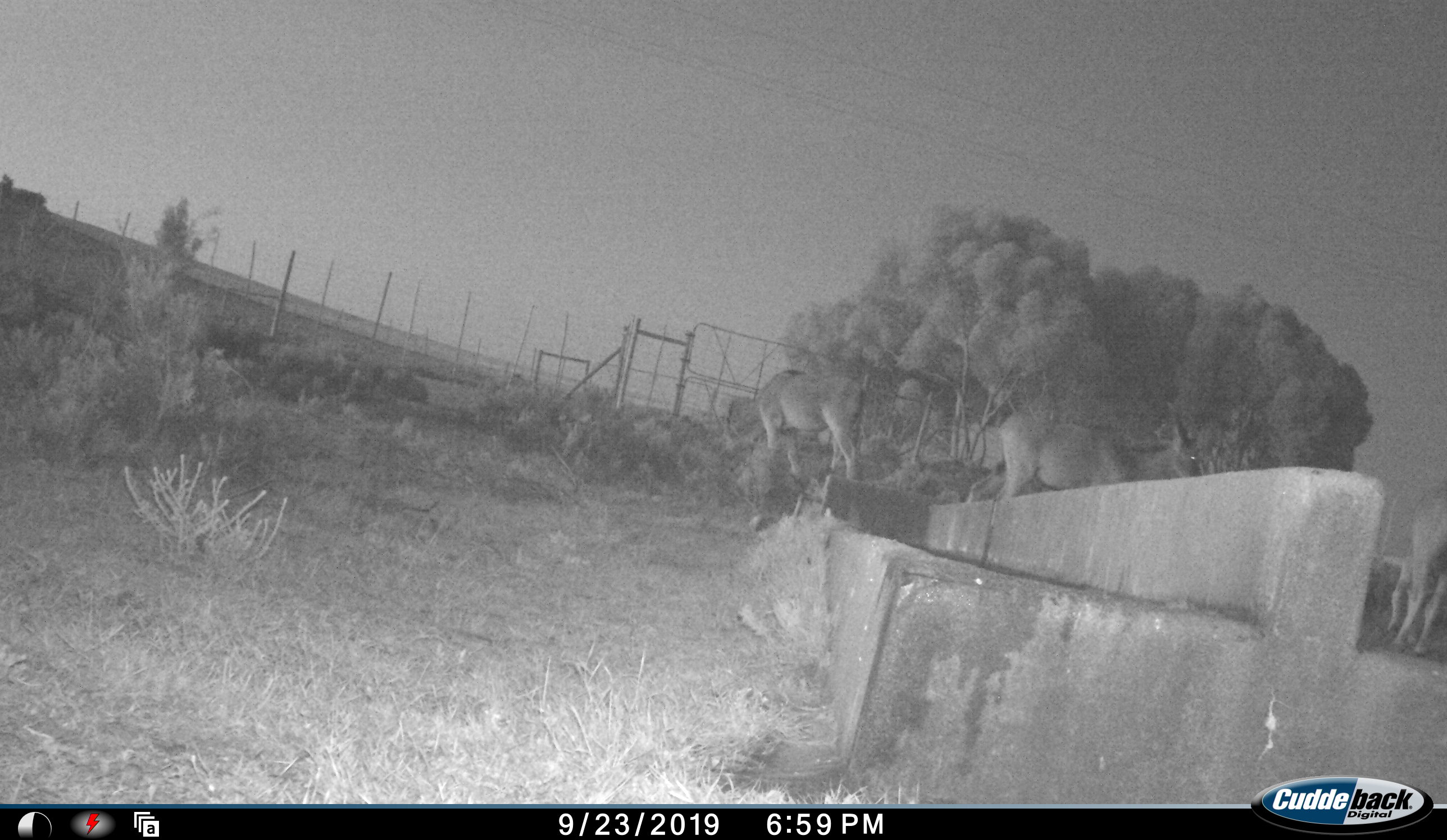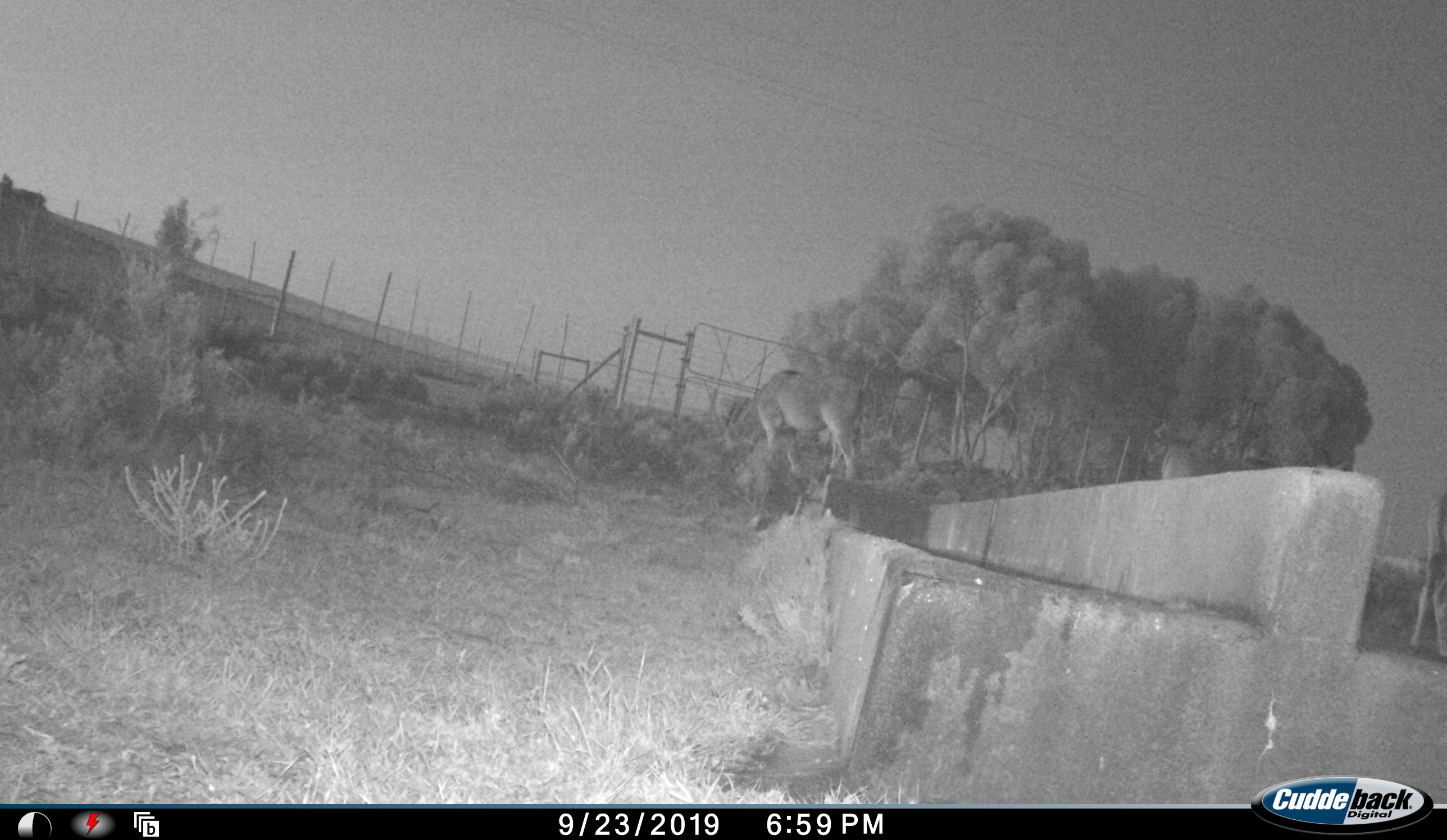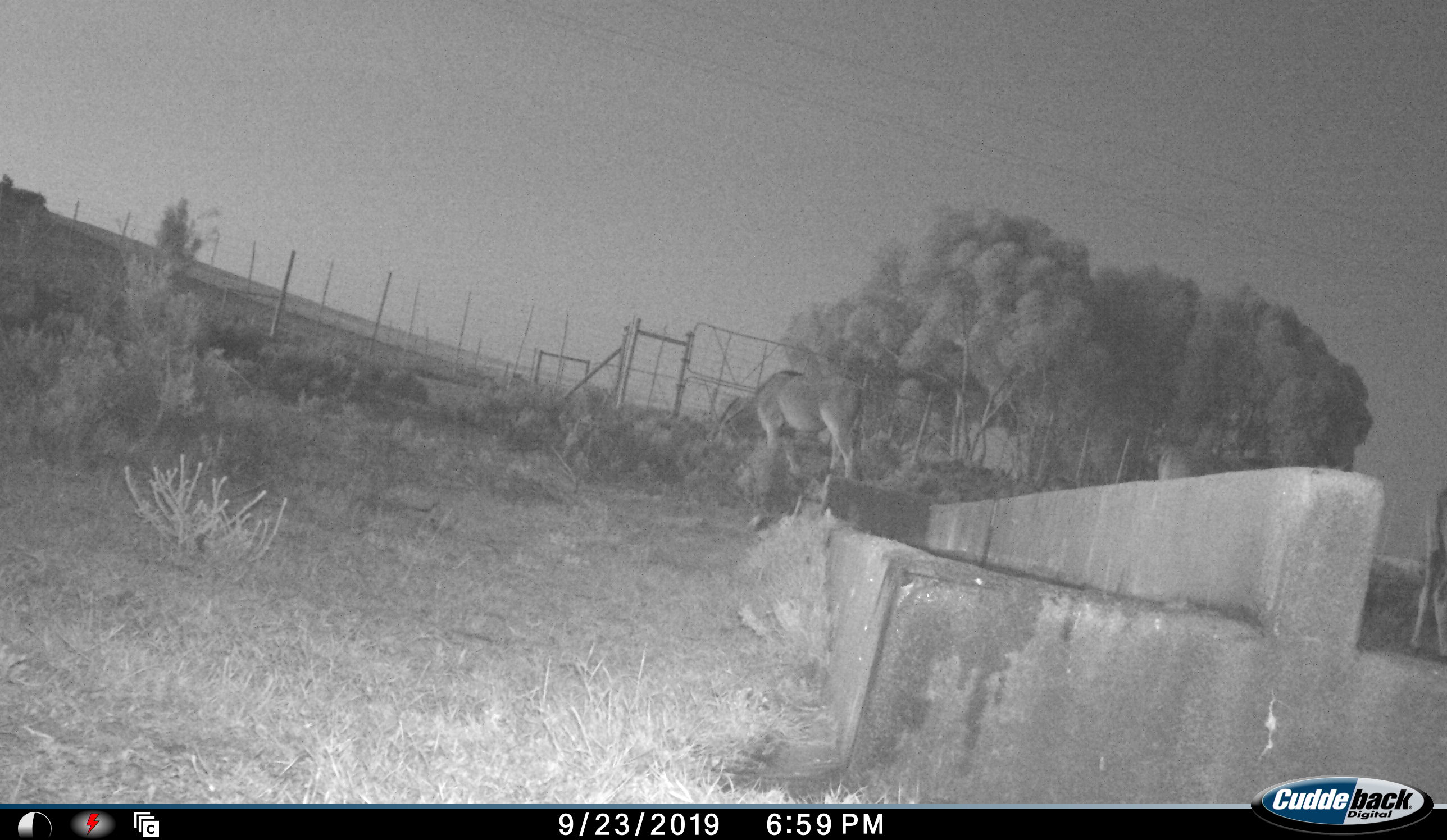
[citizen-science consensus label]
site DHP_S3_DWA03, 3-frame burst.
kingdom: Animalia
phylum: Chordata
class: Mammalia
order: Artiodactyla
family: Bovidae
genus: Tragelaphus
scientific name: Tragelaphus oryx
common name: eland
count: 3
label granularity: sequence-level